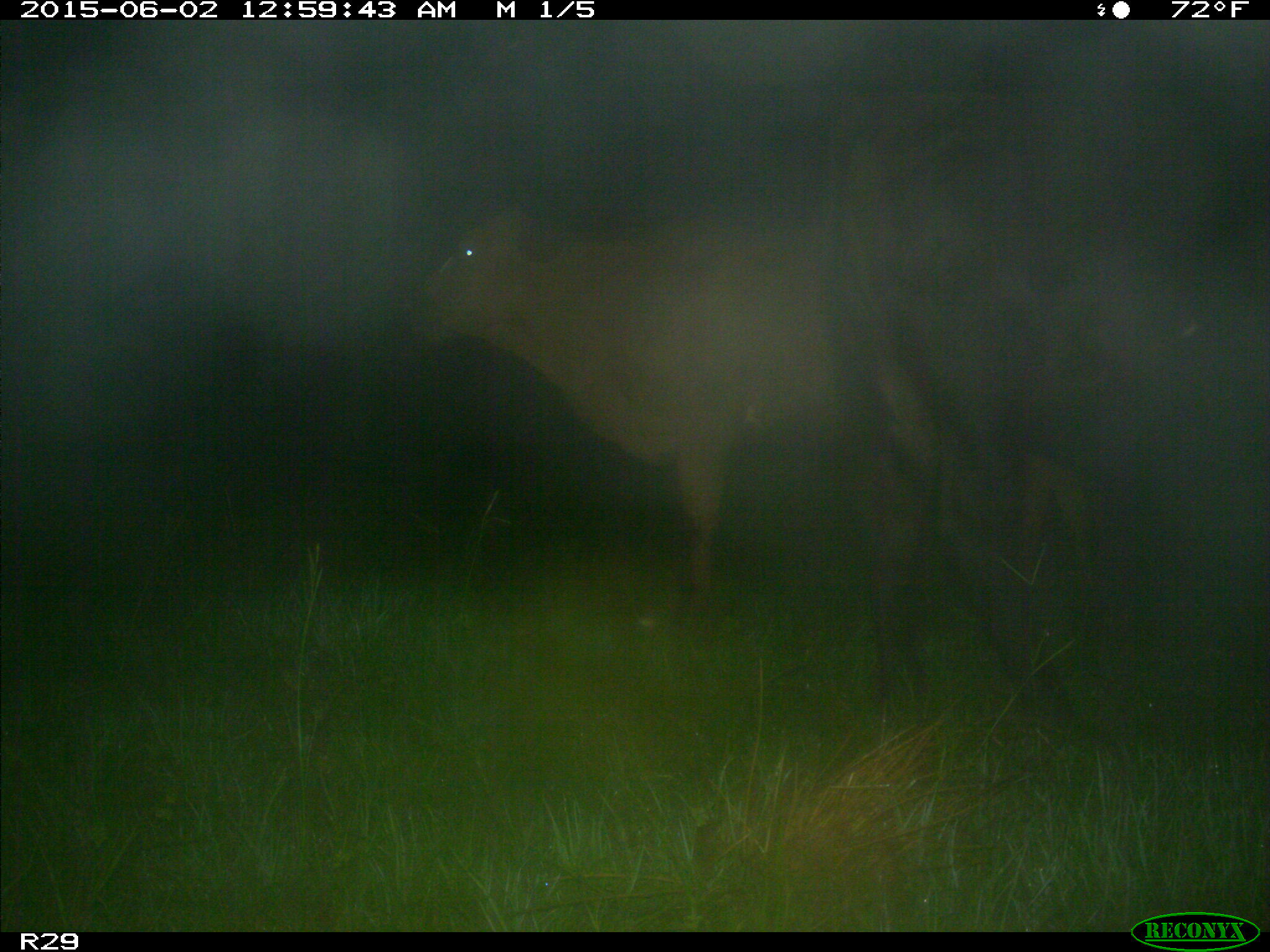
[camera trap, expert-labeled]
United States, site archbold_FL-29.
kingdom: Animalia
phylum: Chordata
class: Mammalia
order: Artiodactyla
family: Bovidae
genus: Bos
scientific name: Bos taurus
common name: domestic cow